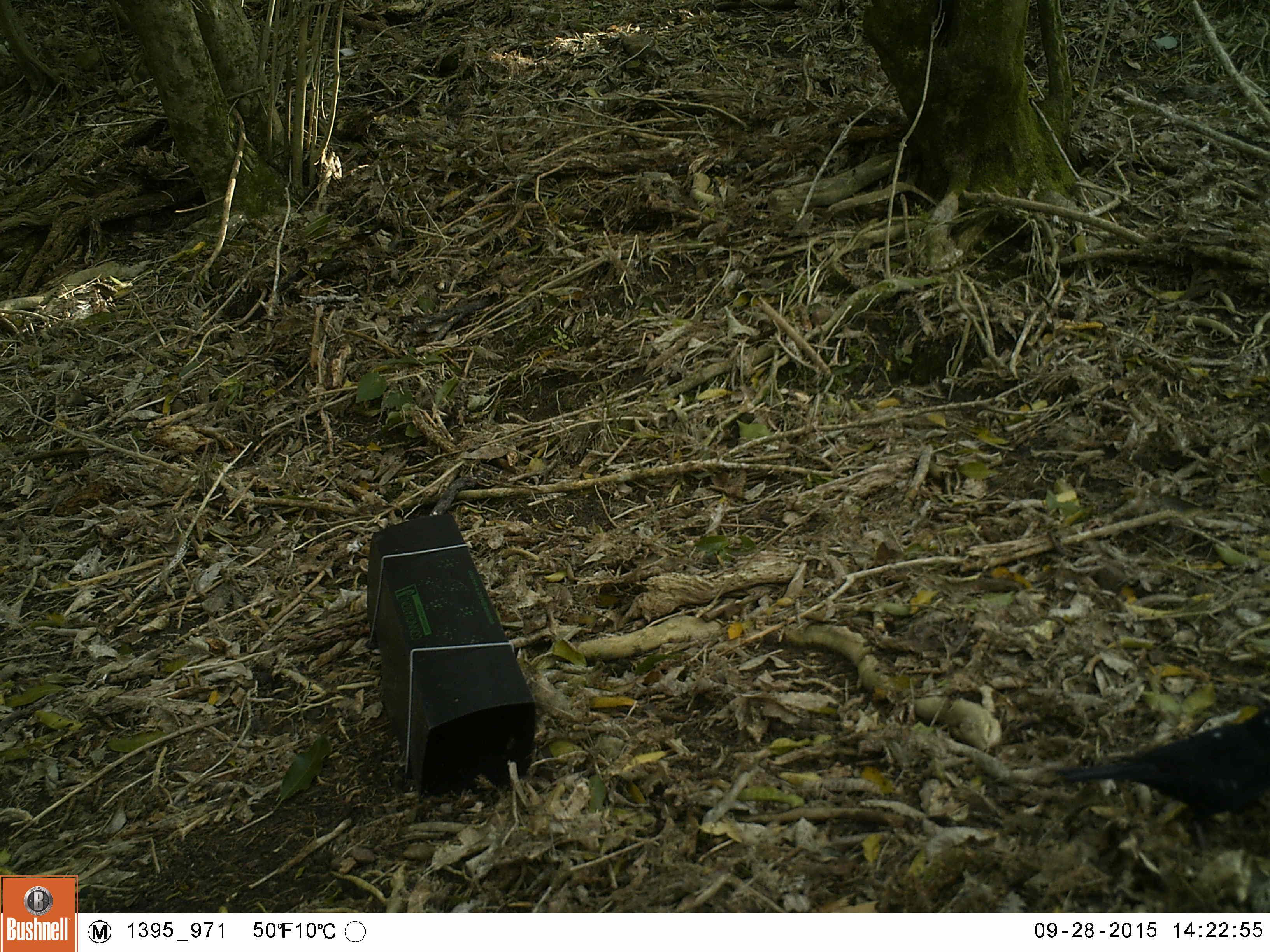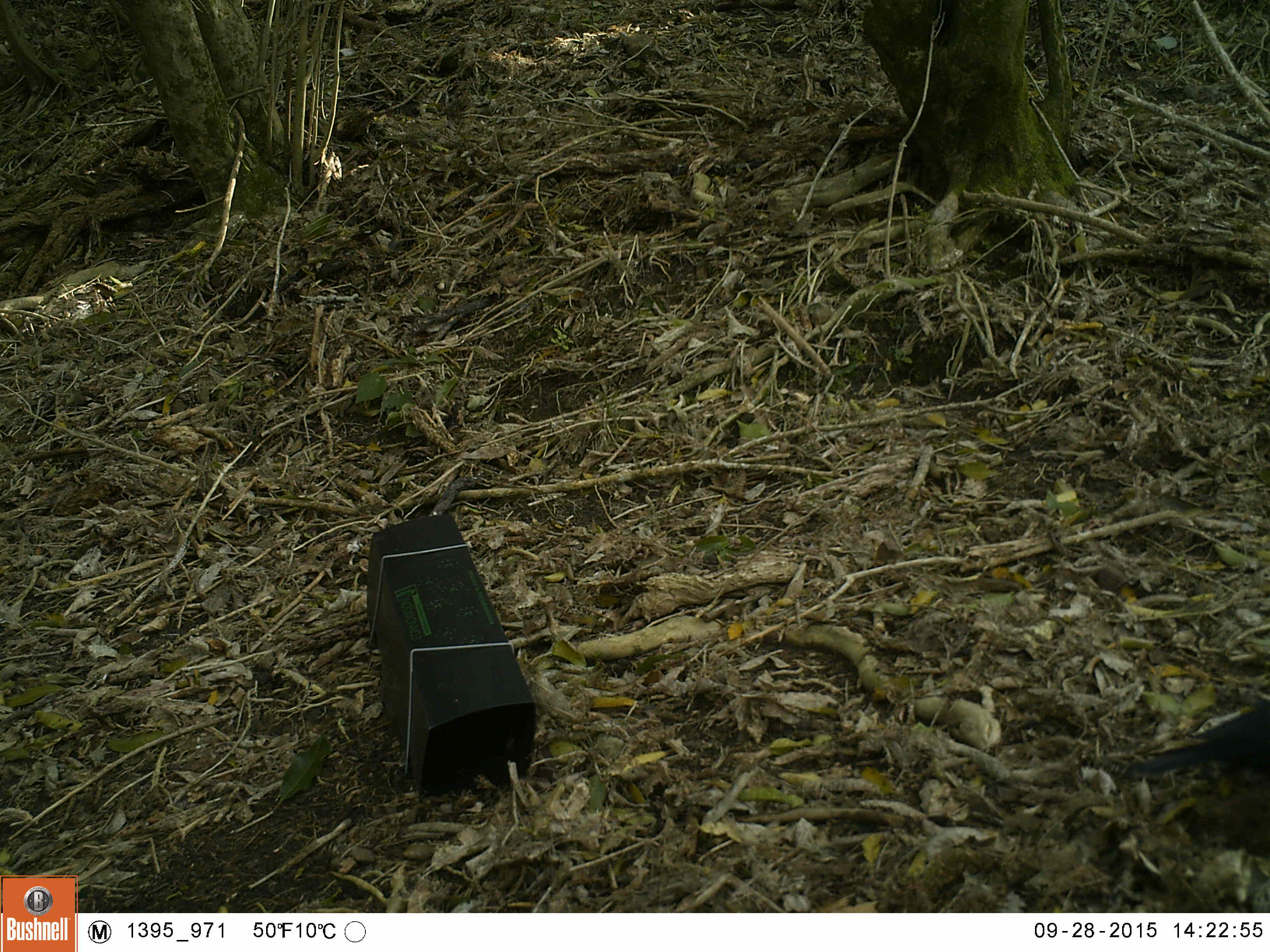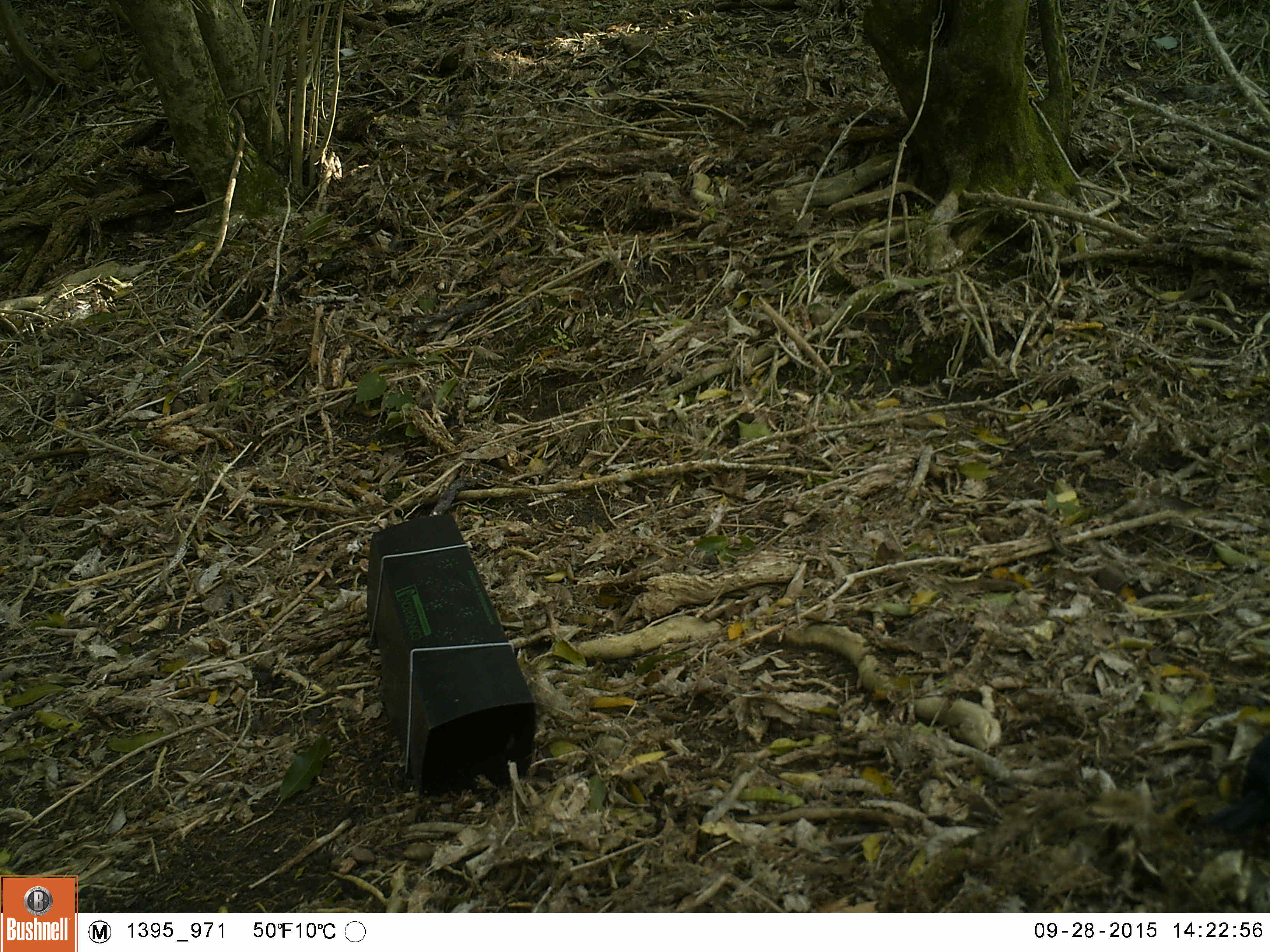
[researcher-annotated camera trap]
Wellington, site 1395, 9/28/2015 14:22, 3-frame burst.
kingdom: Animalia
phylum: Chordata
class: Aves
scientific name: Aves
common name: bird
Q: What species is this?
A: Bird (Aves).